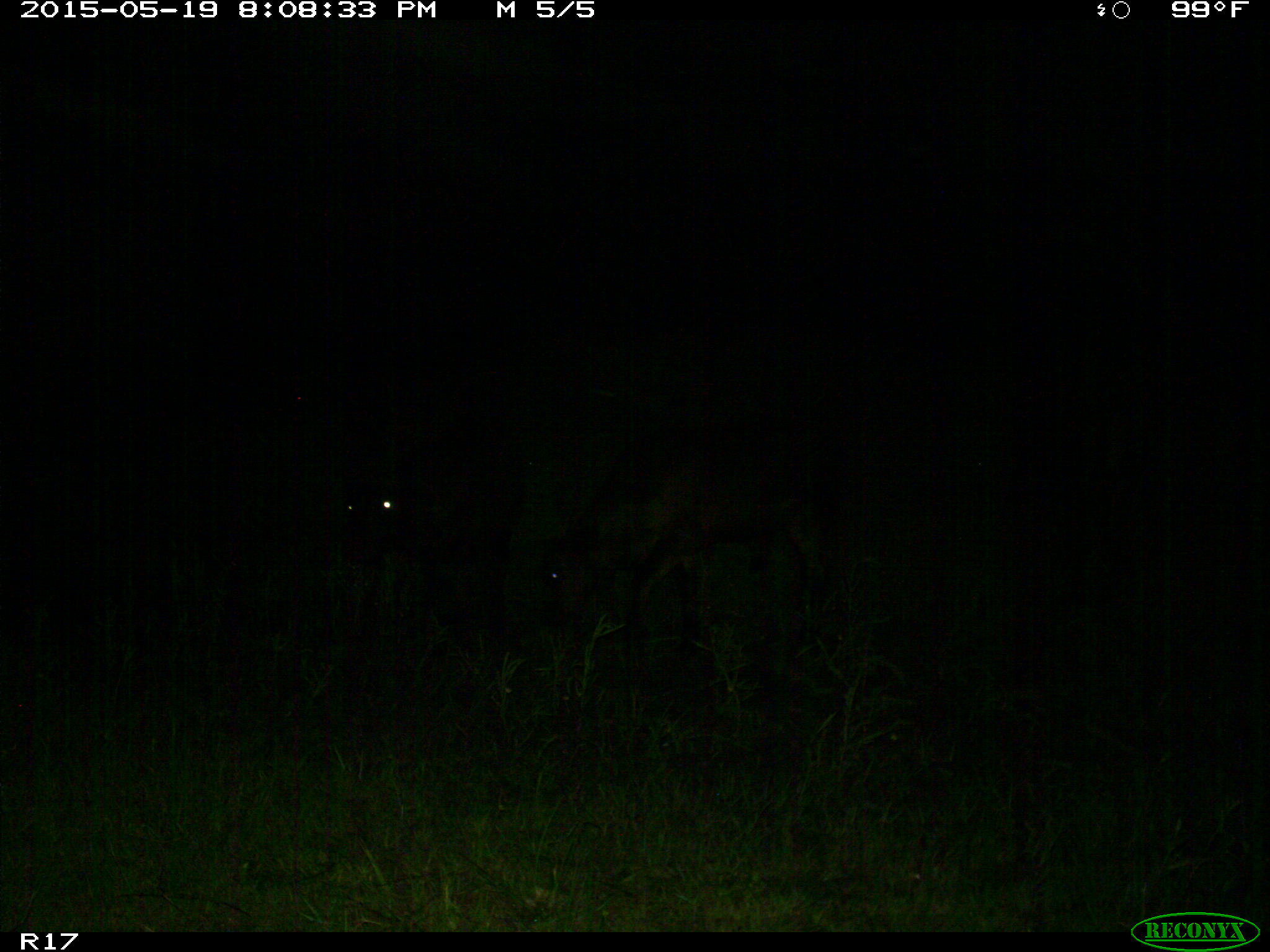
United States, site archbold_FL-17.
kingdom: Animalia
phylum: Chordata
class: Mammalia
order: Artiodactyla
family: Bovidae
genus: Bos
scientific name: Bos taurus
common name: domestic cow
Bos taurus (domestic cow).